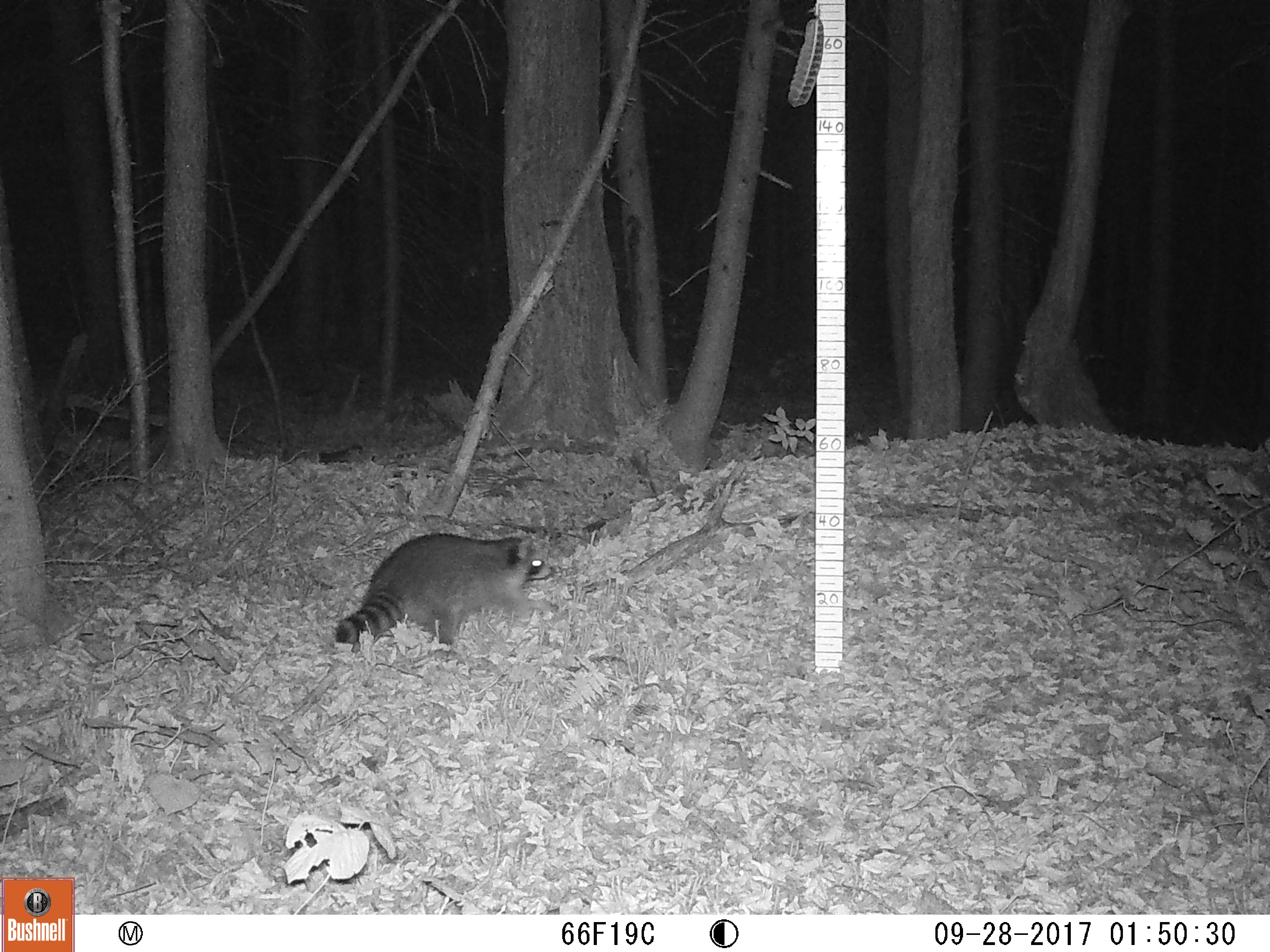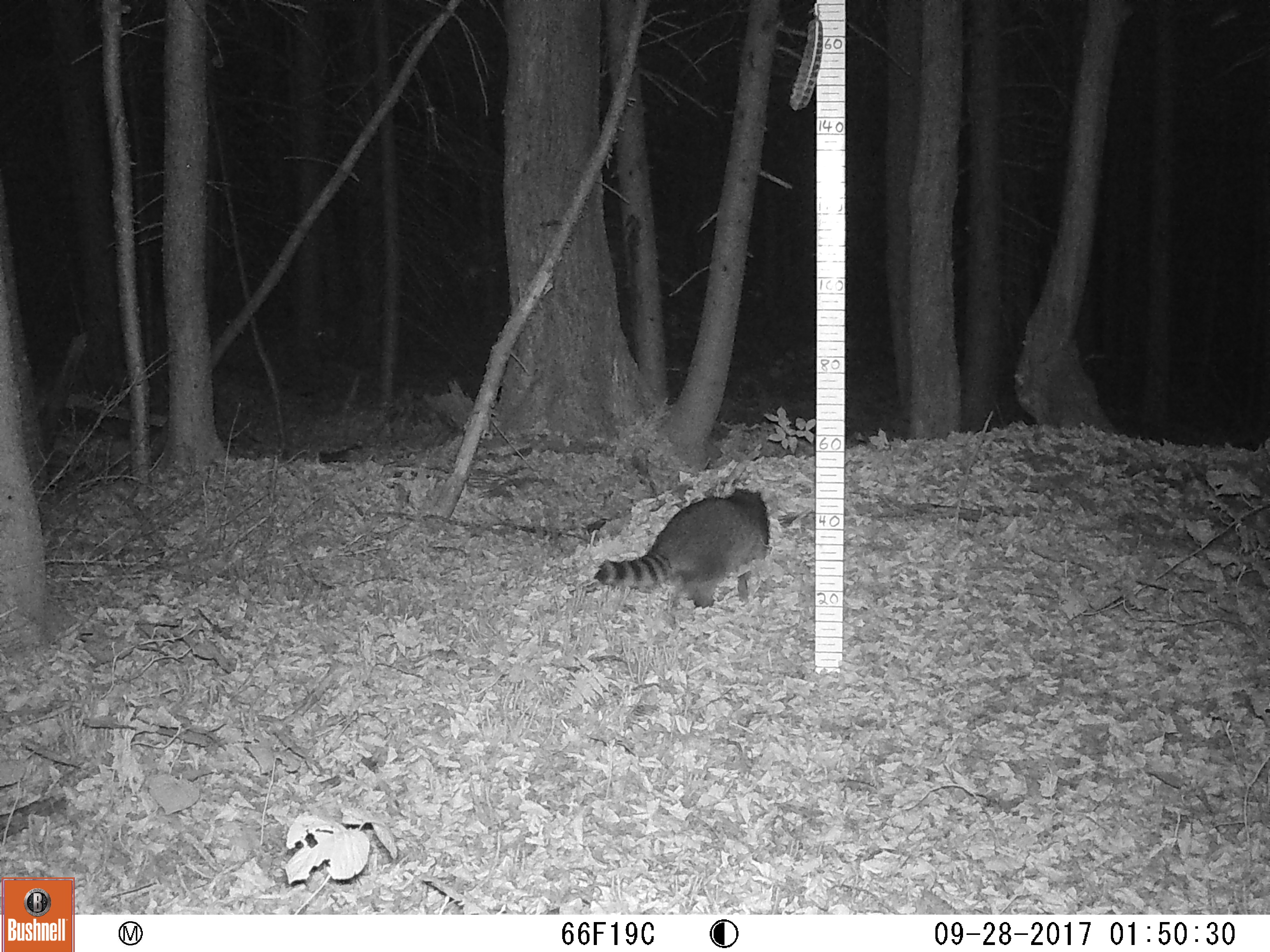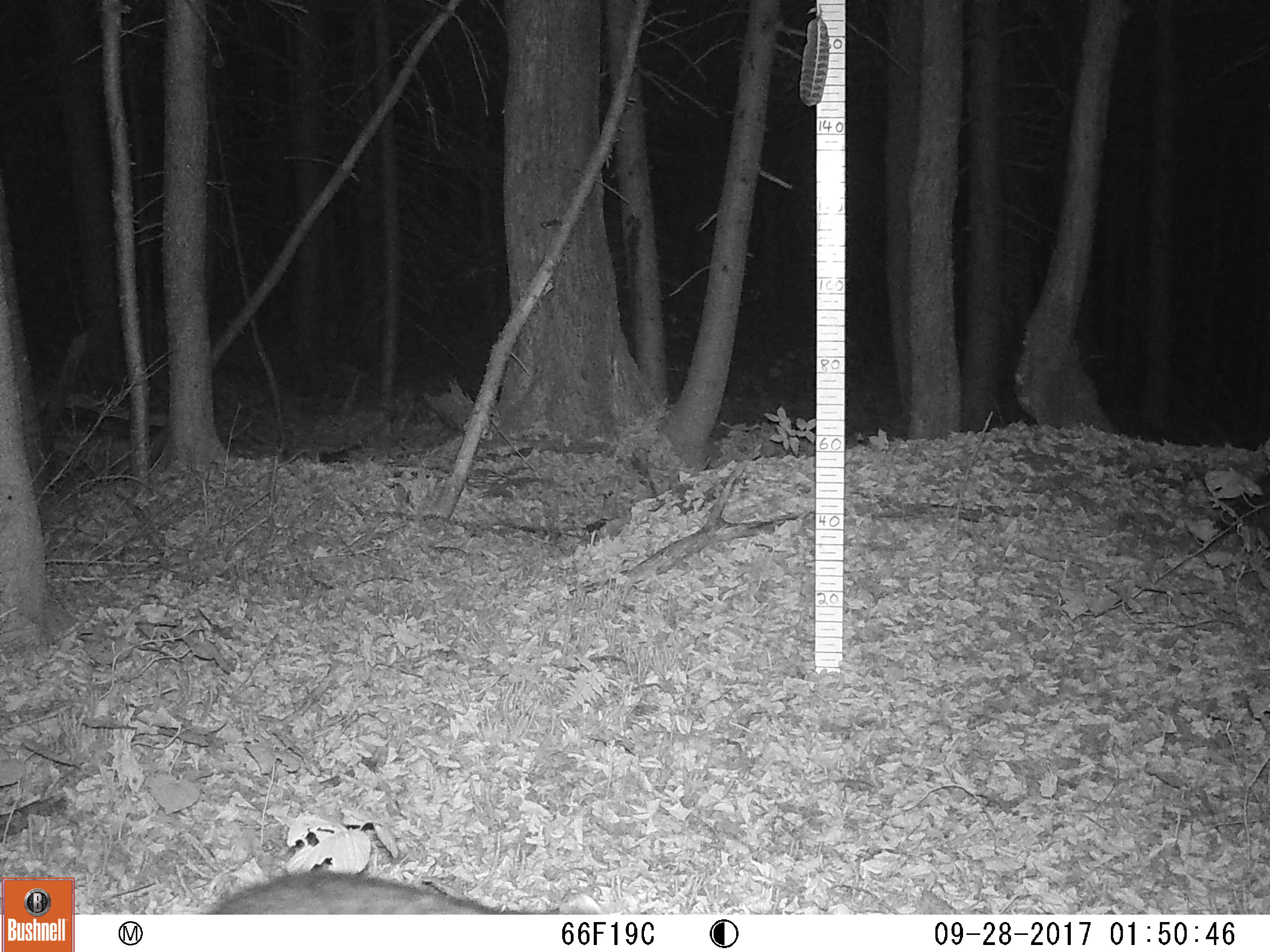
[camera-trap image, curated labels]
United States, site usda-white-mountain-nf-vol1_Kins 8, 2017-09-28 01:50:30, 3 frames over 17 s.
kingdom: Animalia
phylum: Chordata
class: Mammalia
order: Carnivora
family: Procyonidae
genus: Procyon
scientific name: Procyon lotor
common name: raccoon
Raccoon (Procyon lotor).